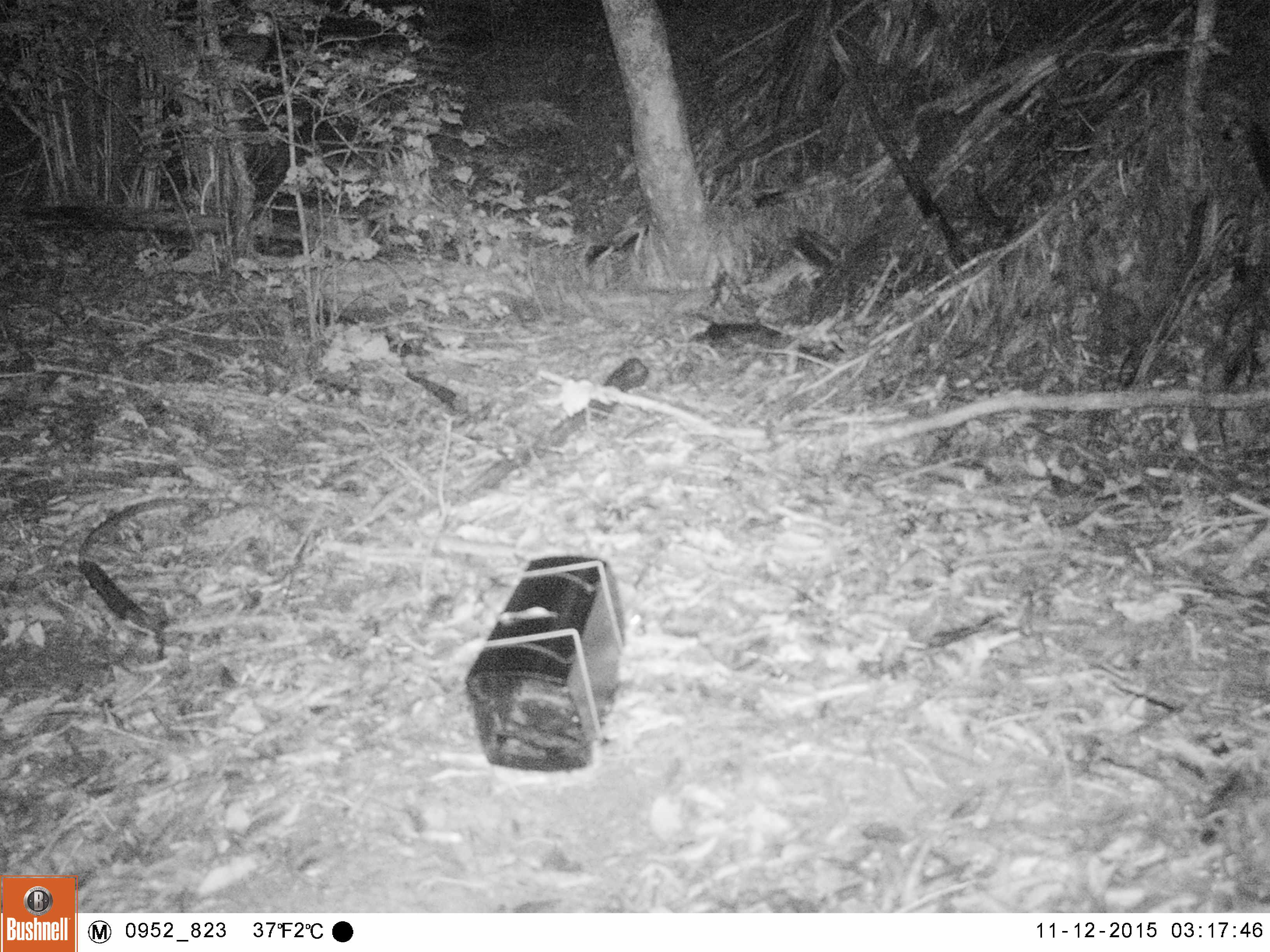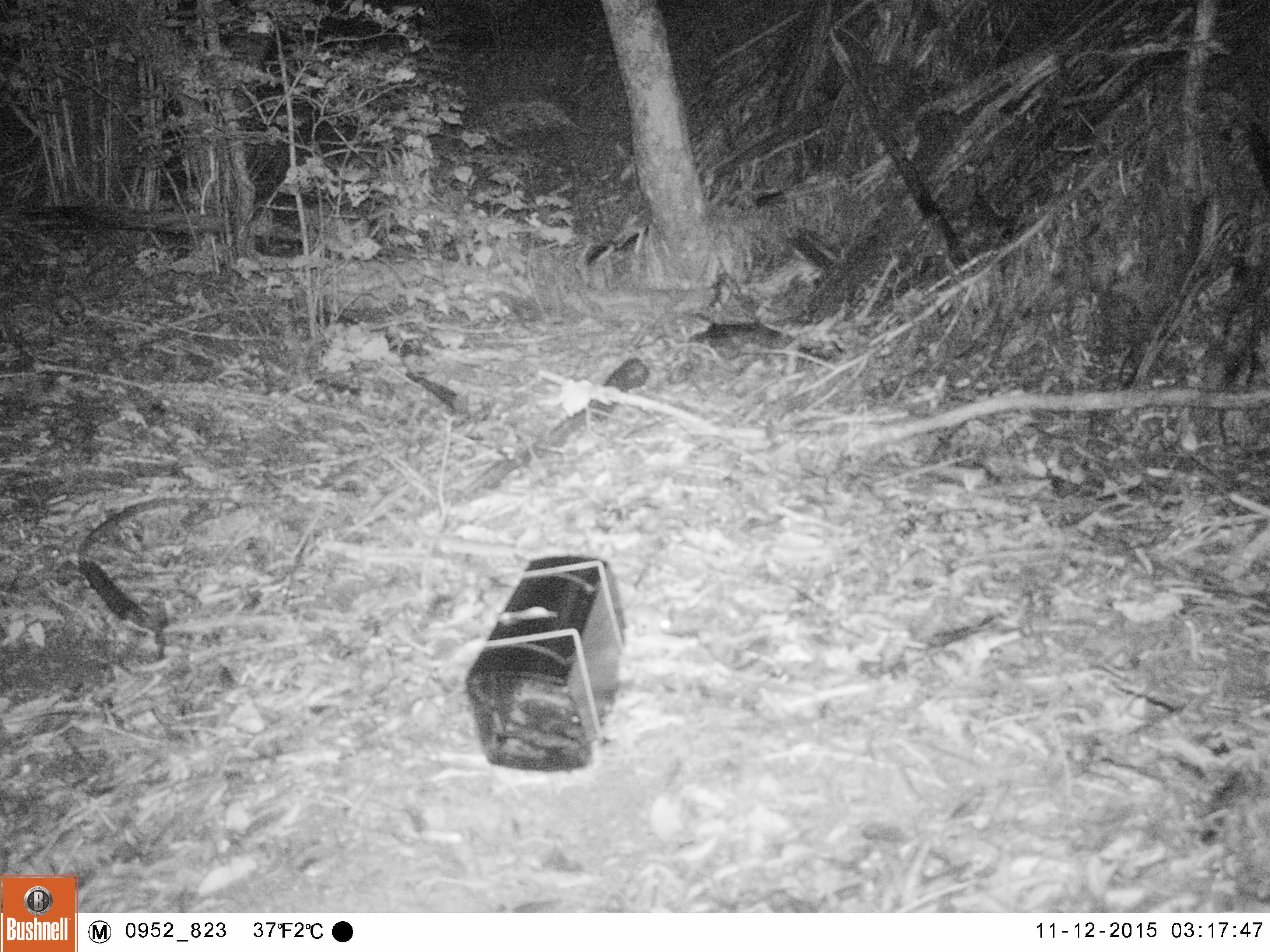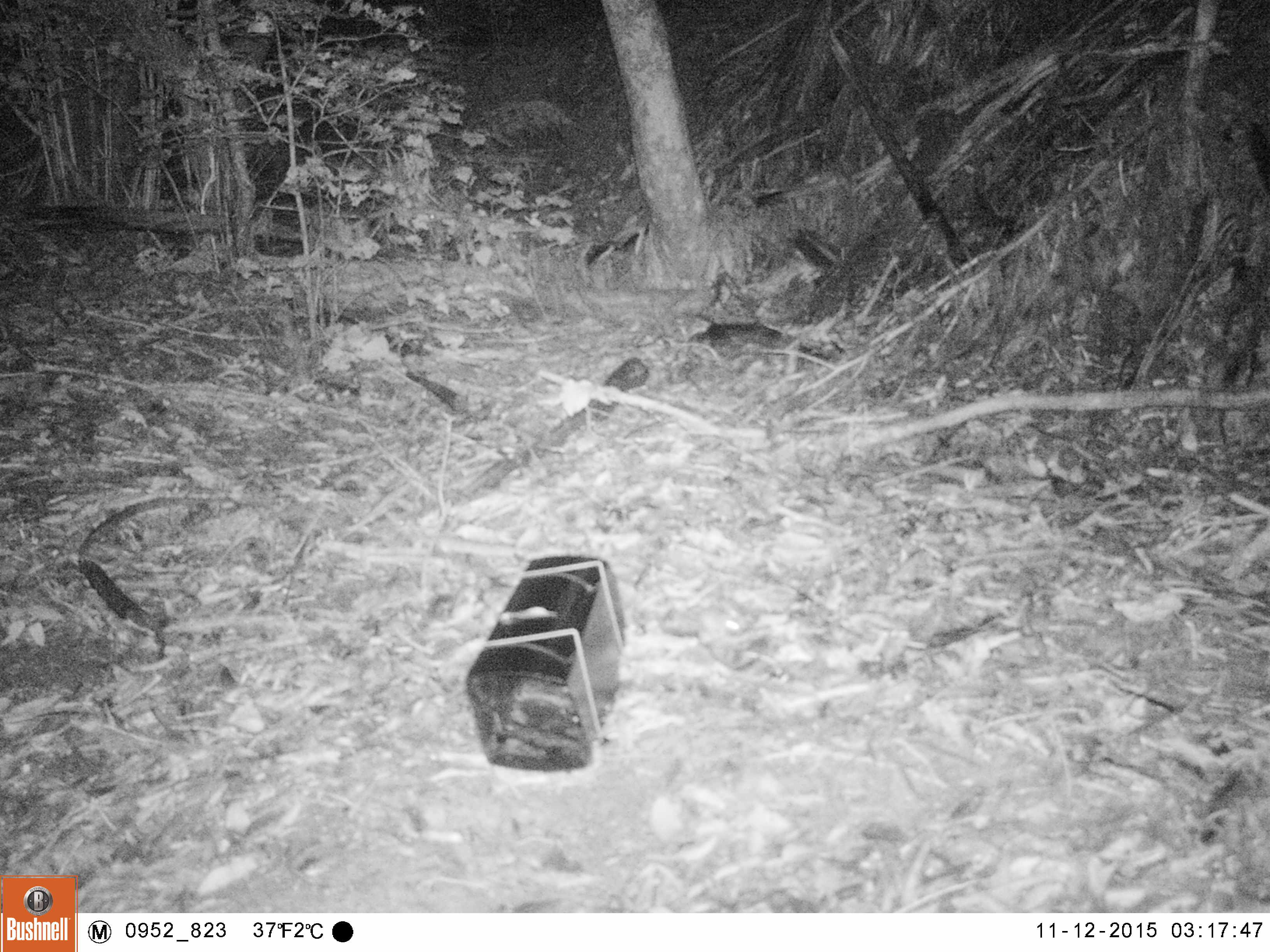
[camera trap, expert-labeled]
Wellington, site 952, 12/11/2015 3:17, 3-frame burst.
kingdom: Animalia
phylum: Chordata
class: Mammalia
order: Rodentia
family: Muridae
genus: Mus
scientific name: Mus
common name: mouse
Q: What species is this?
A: Mouse (Mus).